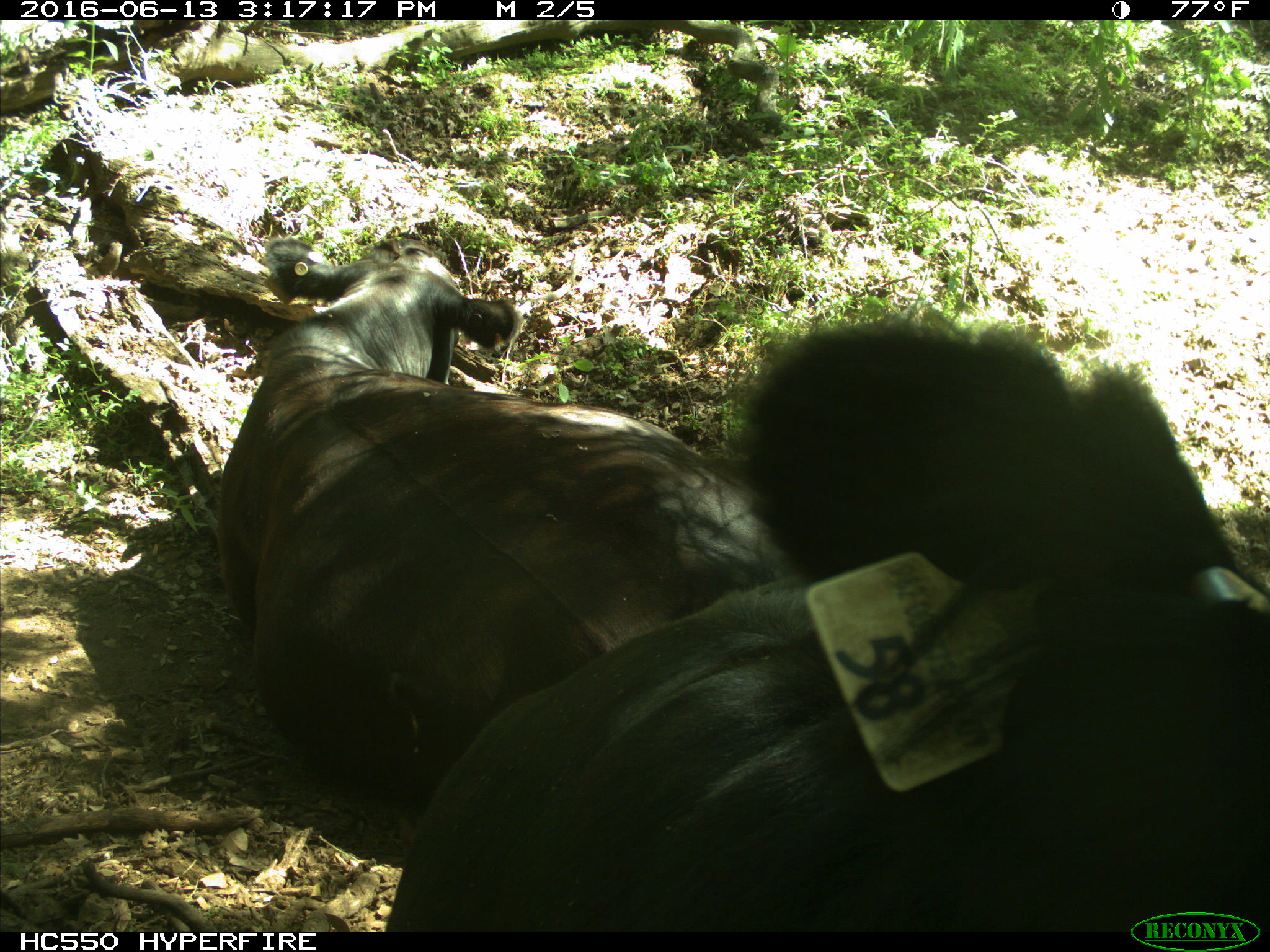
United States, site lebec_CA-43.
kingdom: Animalia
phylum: Chordata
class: Mammalia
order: Artiodactyla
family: Bovidae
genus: Bos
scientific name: Bos taurus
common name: domestic cow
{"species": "Bos taurus (domestic cow)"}